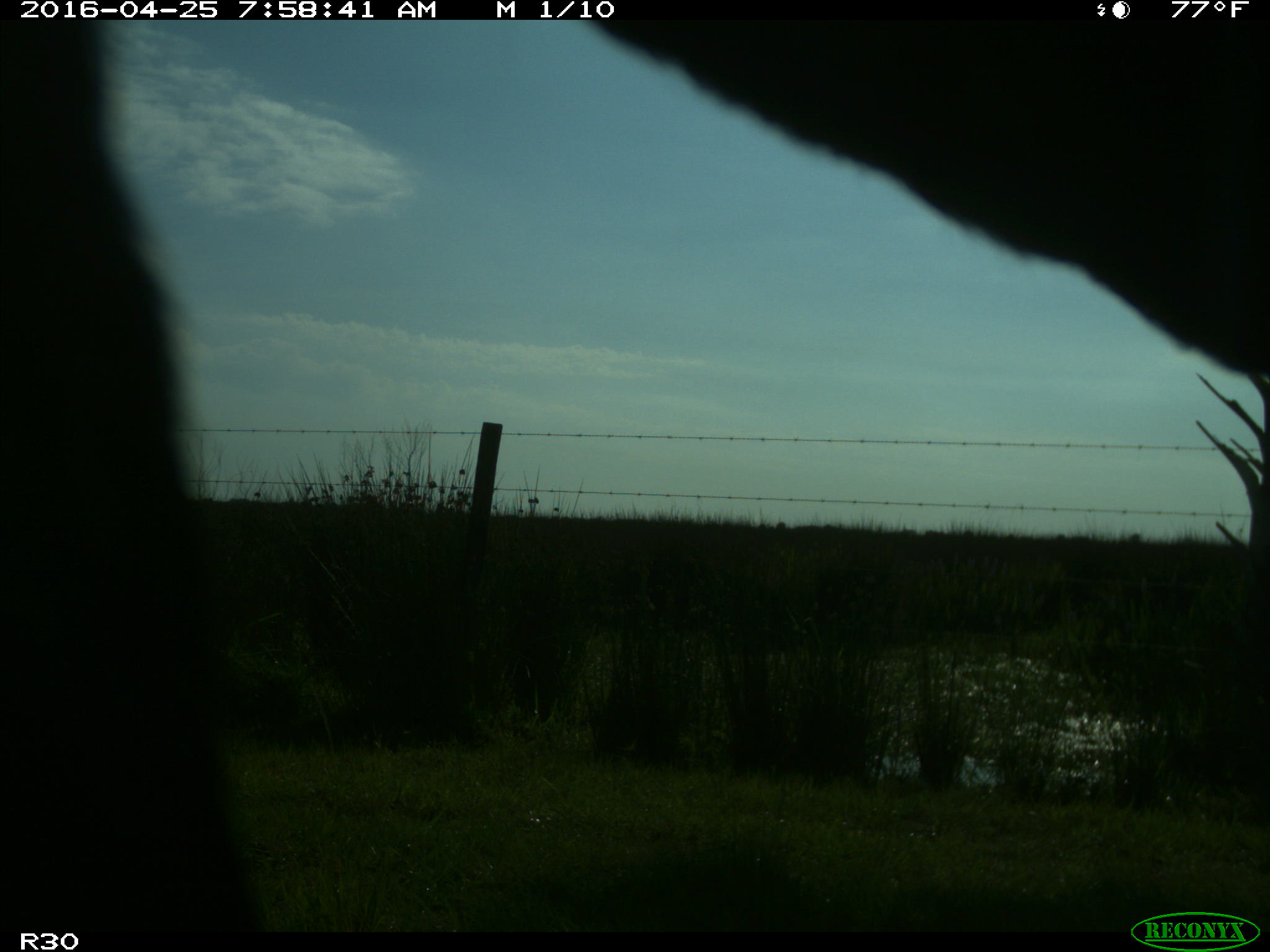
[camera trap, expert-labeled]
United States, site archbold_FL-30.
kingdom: Animalia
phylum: Chordata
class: Mammalia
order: Artiodactyla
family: Bovidae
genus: Bos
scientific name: Bos taurus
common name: domestic cow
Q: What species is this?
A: Bos taurus (domestic cow).